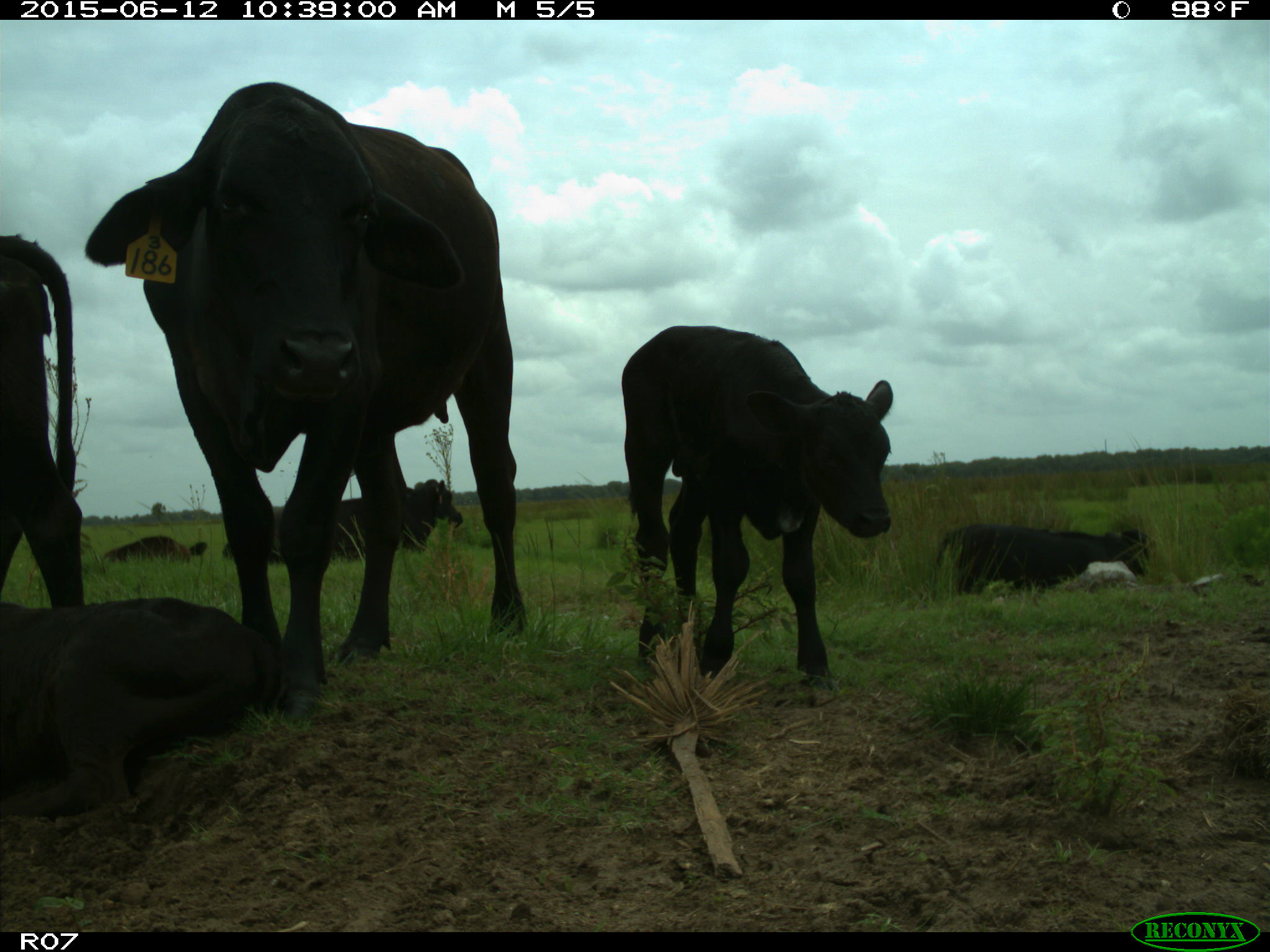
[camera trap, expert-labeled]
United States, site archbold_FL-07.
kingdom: Animalia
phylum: Chordata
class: Mammalia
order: Artiodactyla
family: Bovidae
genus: Bos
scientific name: Bos taurus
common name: domestic cow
Bos taurus (domestic cow).